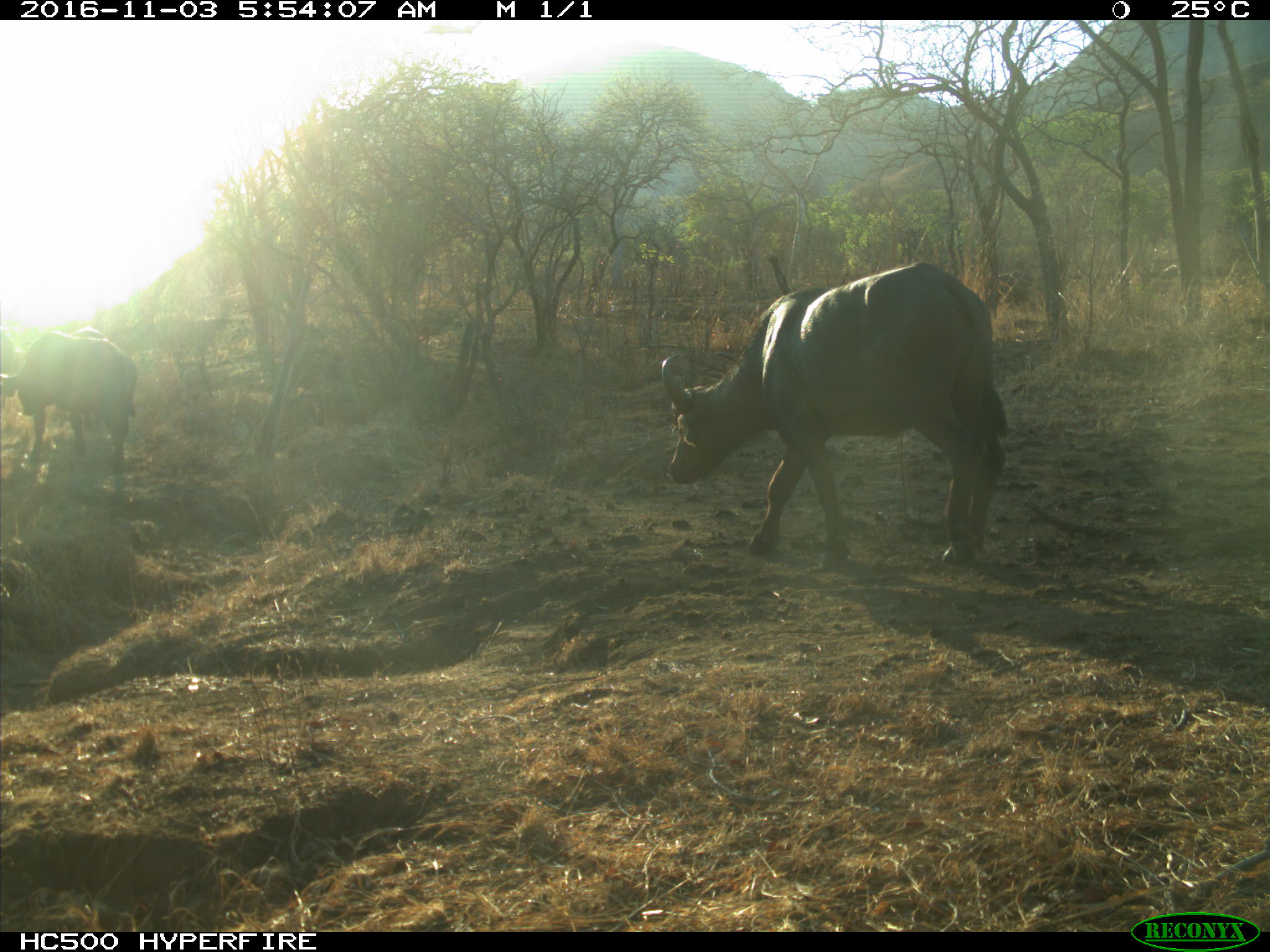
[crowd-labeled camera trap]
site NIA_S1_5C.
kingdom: Animalia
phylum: Chordata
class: Mammalia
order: Artiodactyla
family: Bovidae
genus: Syncerus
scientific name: Syncerus caffer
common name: african buffalo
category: buffalo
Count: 2.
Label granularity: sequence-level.